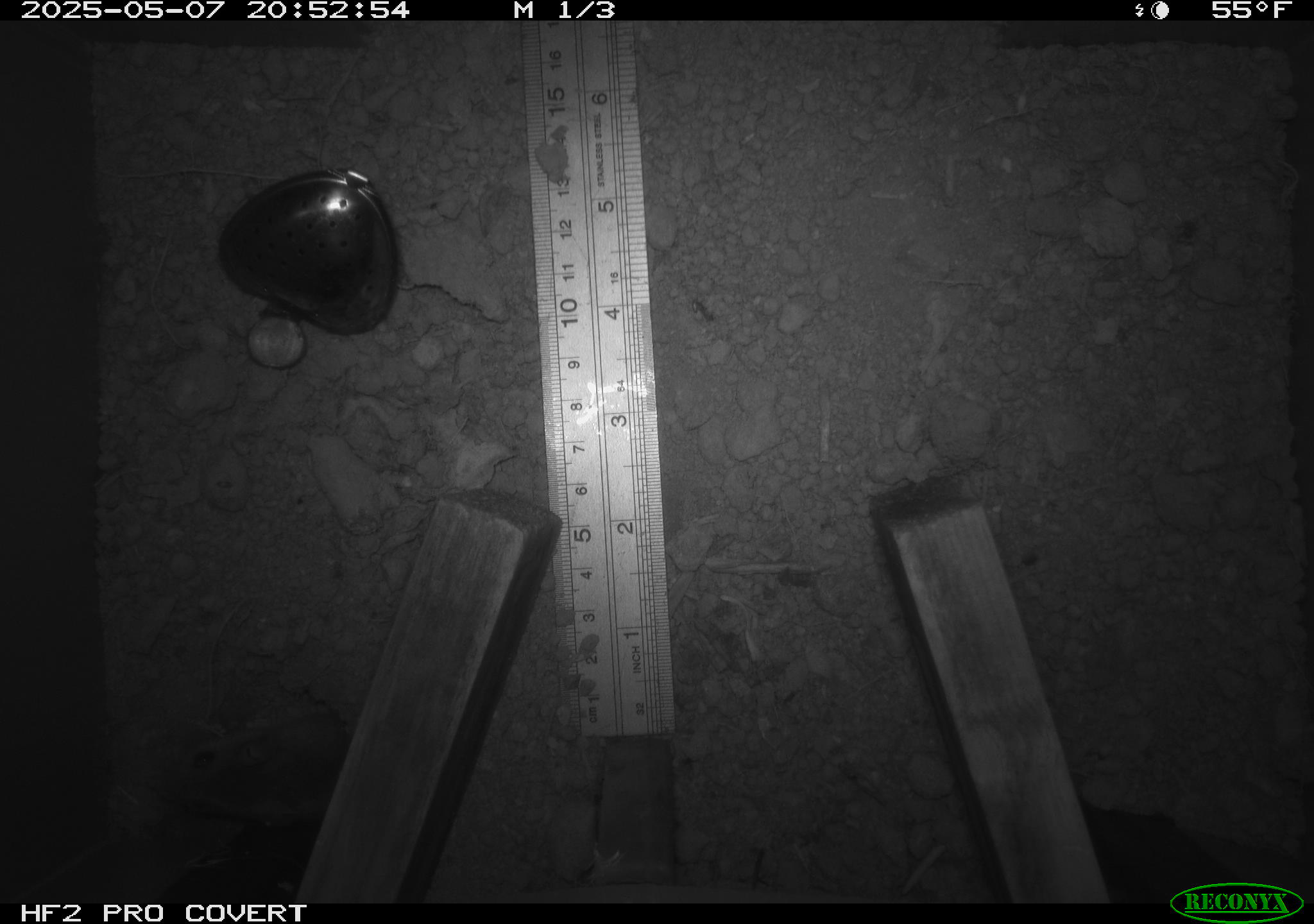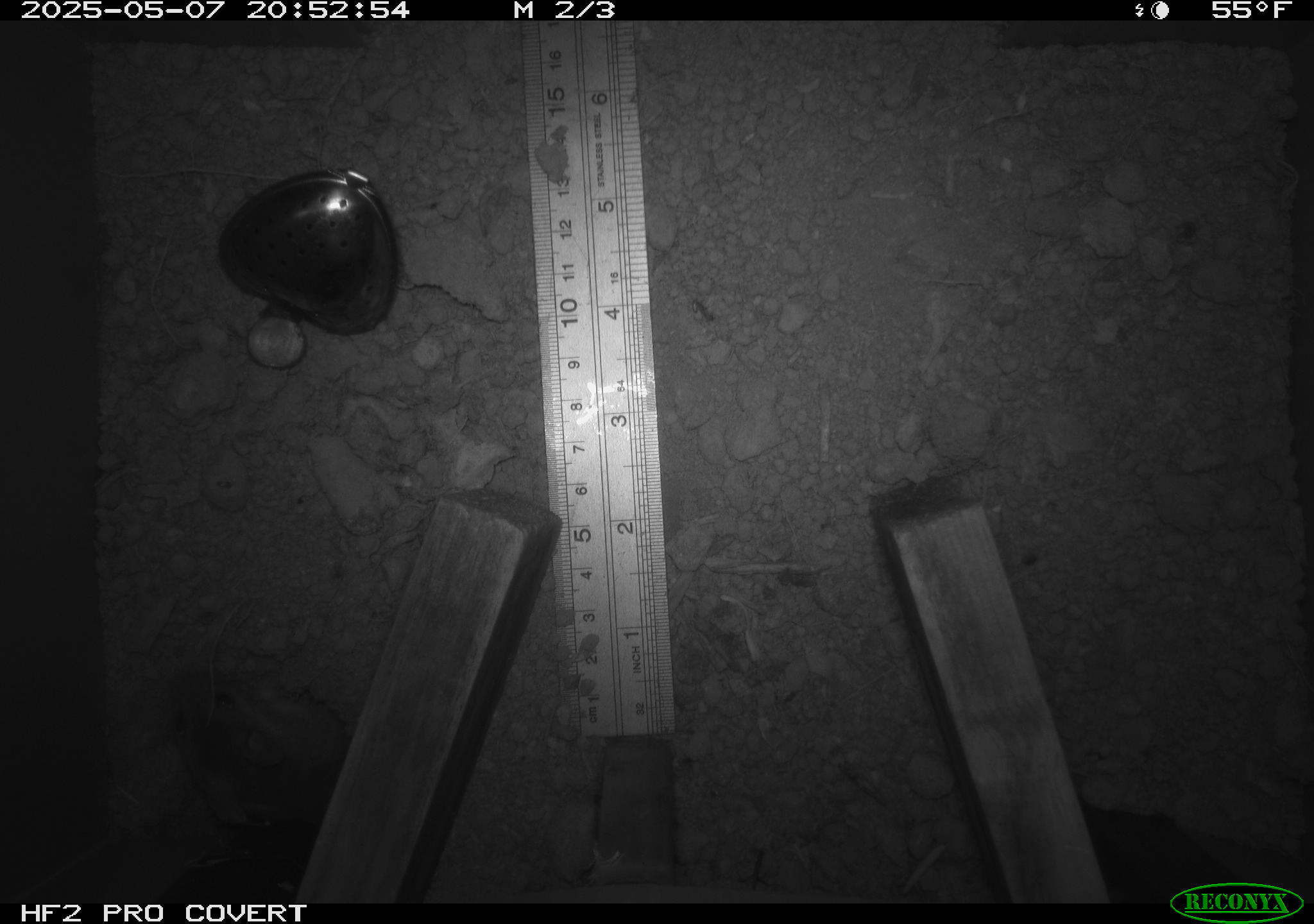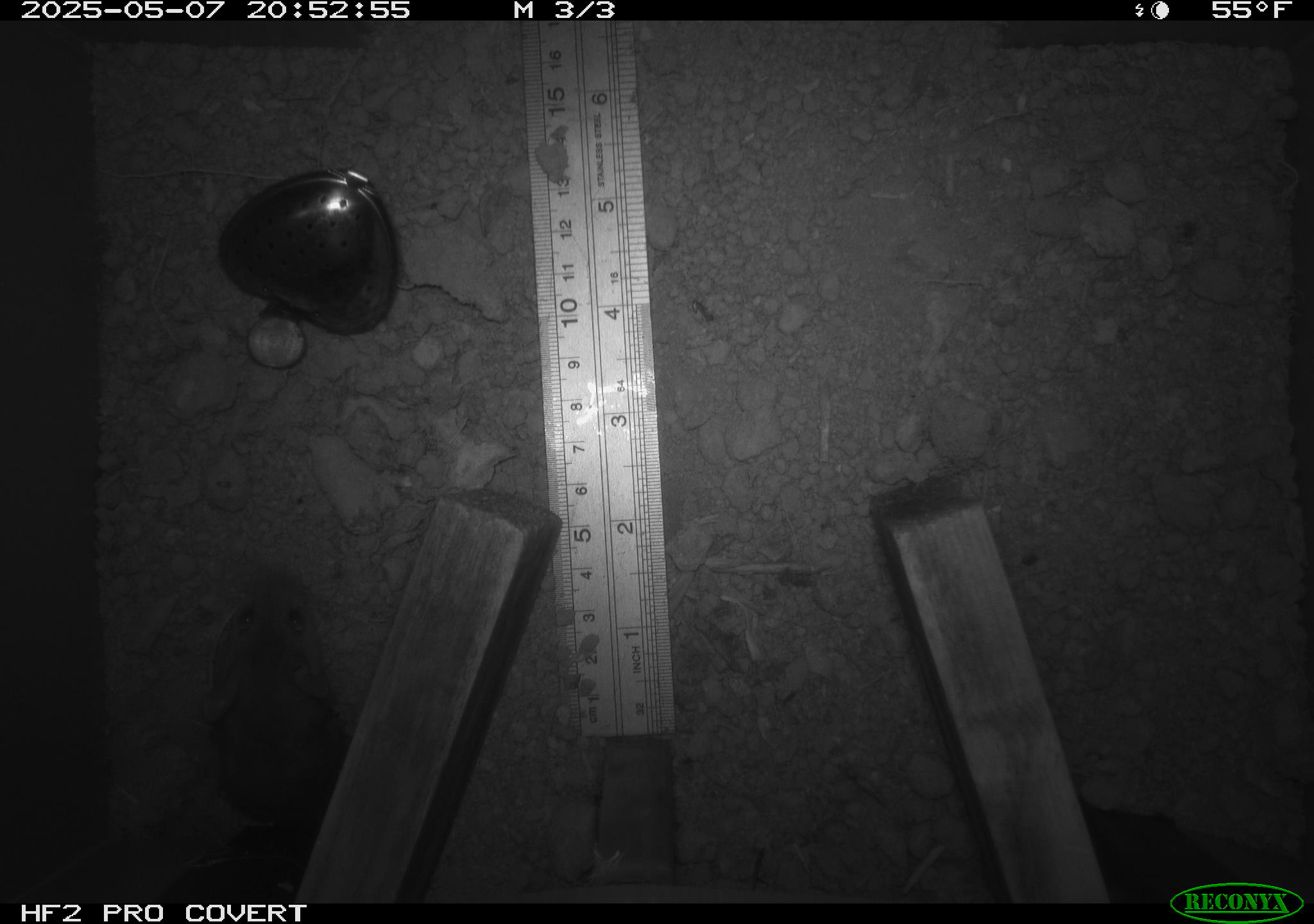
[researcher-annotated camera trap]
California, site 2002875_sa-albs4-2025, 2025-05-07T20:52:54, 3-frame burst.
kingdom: Animalia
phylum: Chordata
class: Mammalia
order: Rodentia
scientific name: Rodentia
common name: mouse species